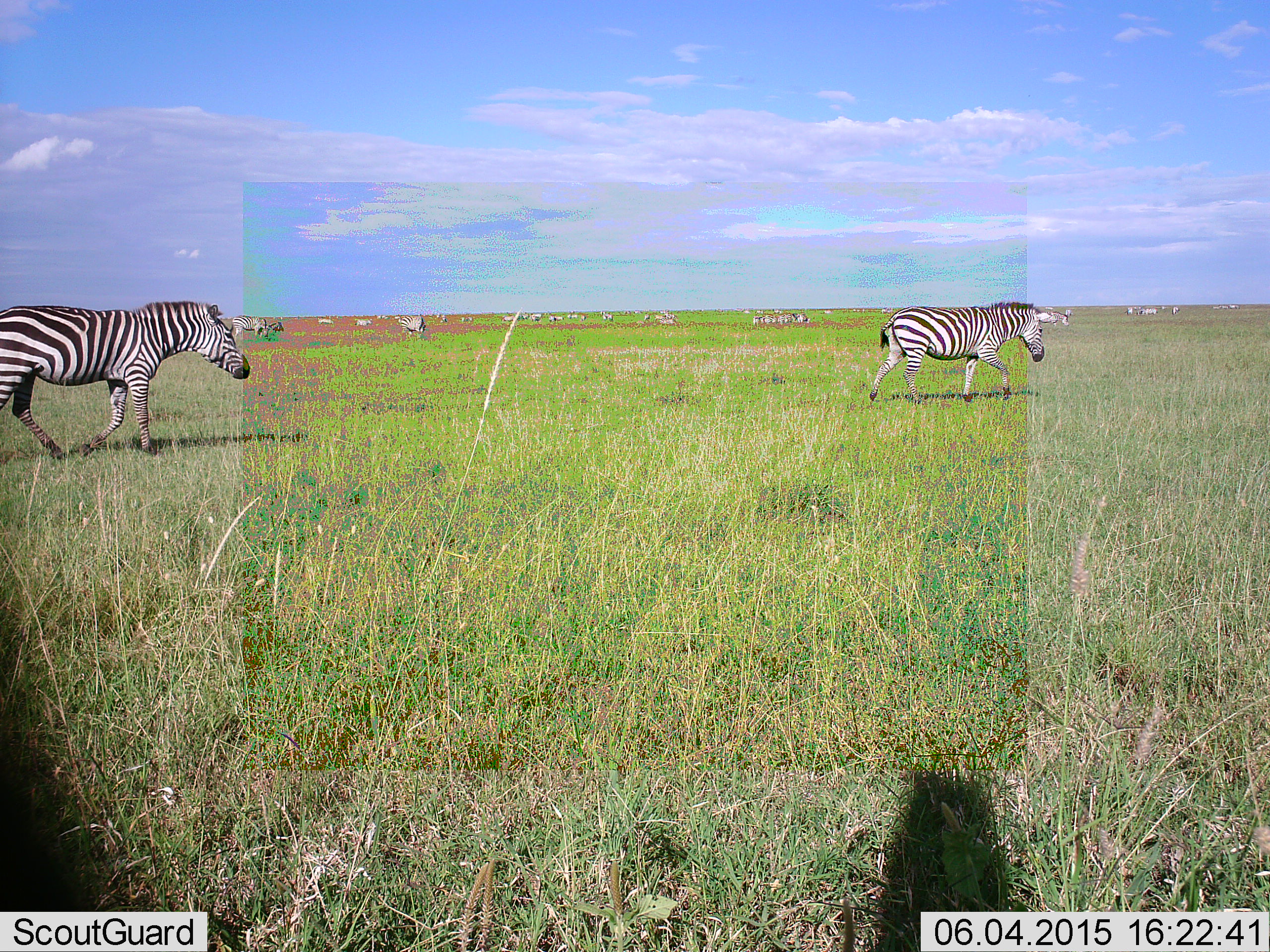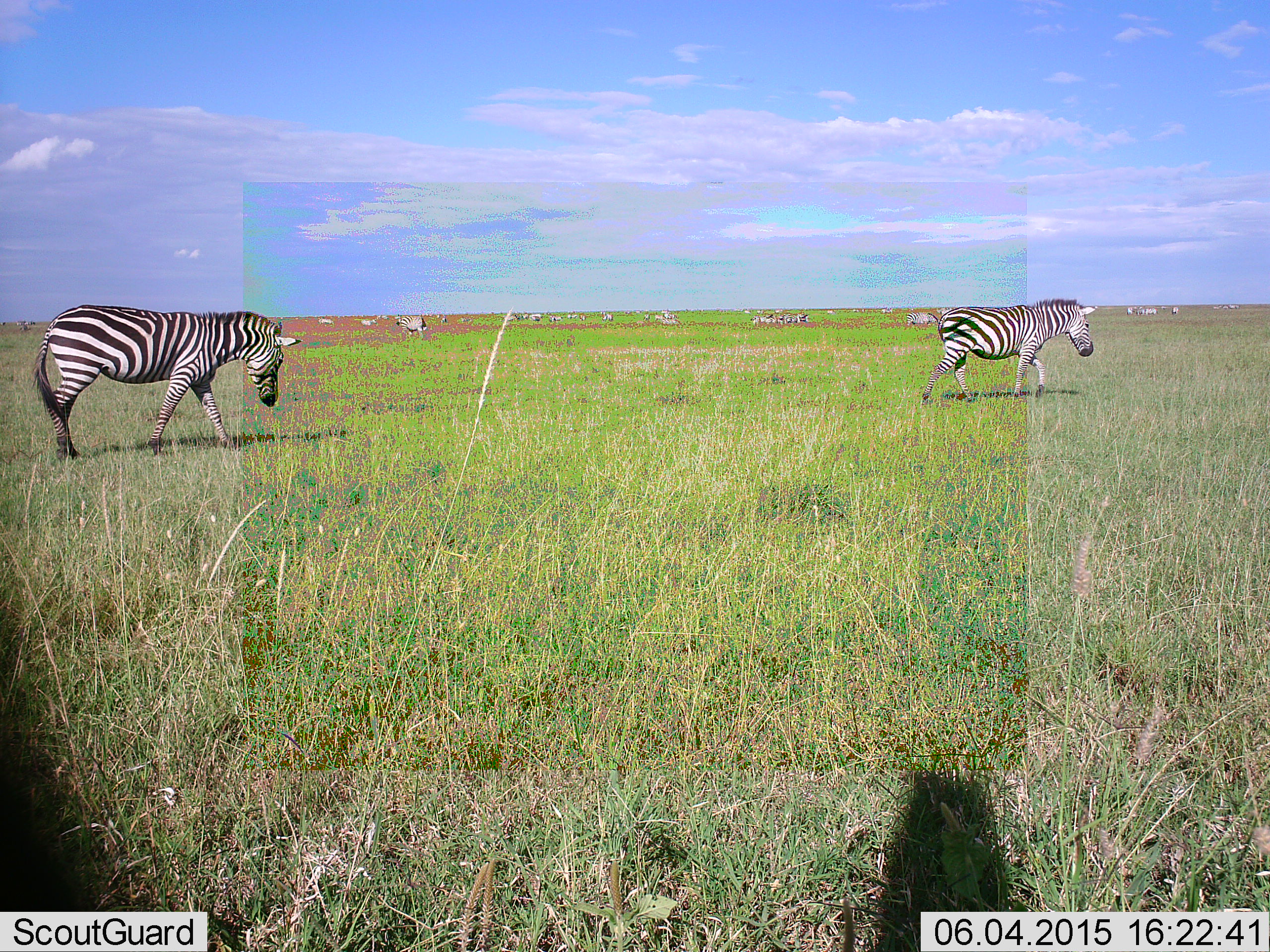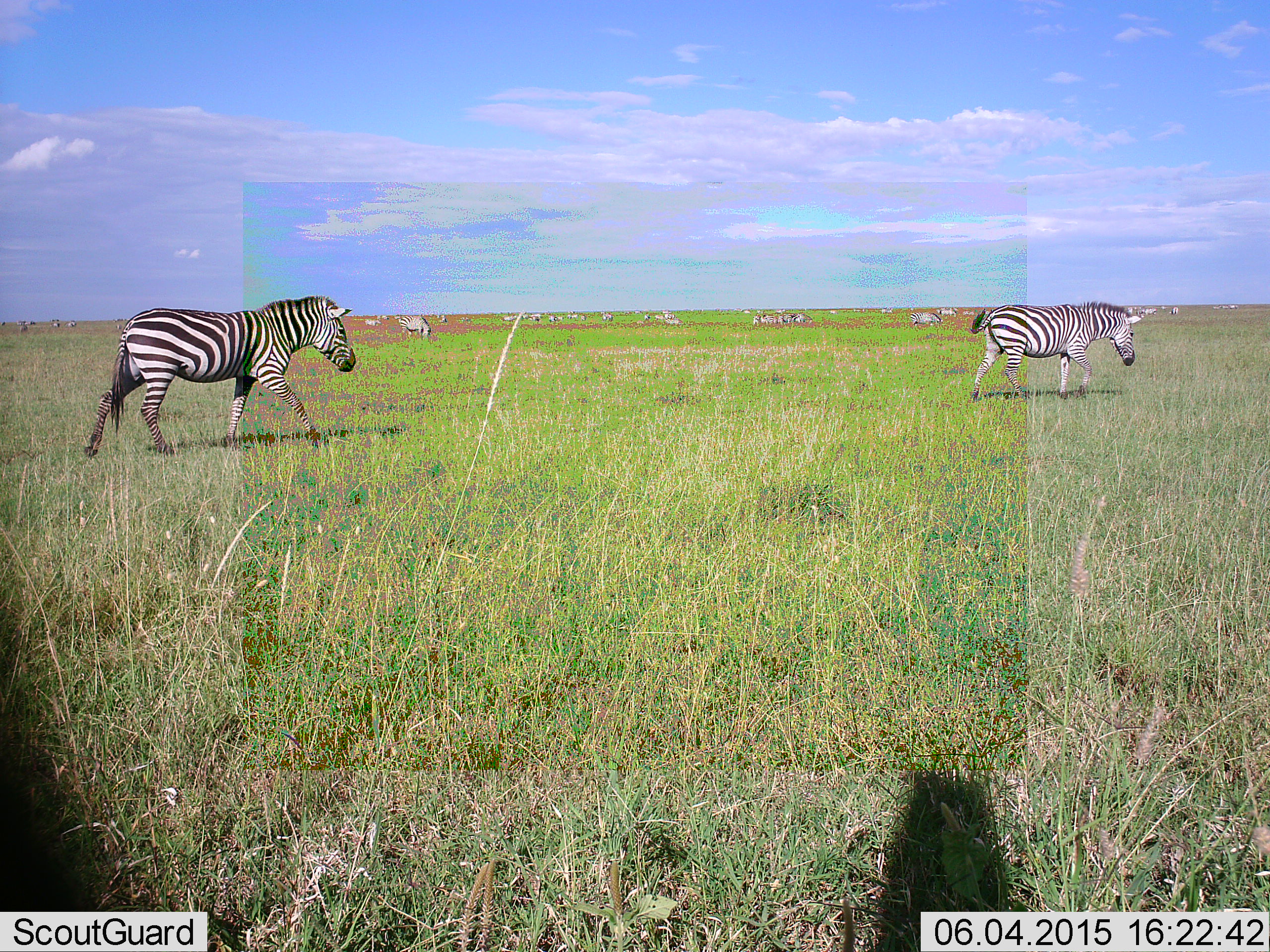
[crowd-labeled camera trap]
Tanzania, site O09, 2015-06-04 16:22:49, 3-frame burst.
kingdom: Animalia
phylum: Chordata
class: Mammalia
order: Perissodactyla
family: Equidae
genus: Equus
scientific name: Equus quagga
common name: plains zebra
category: zebra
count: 5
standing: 36%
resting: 0%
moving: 100%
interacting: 0%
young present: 0%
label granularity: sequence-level